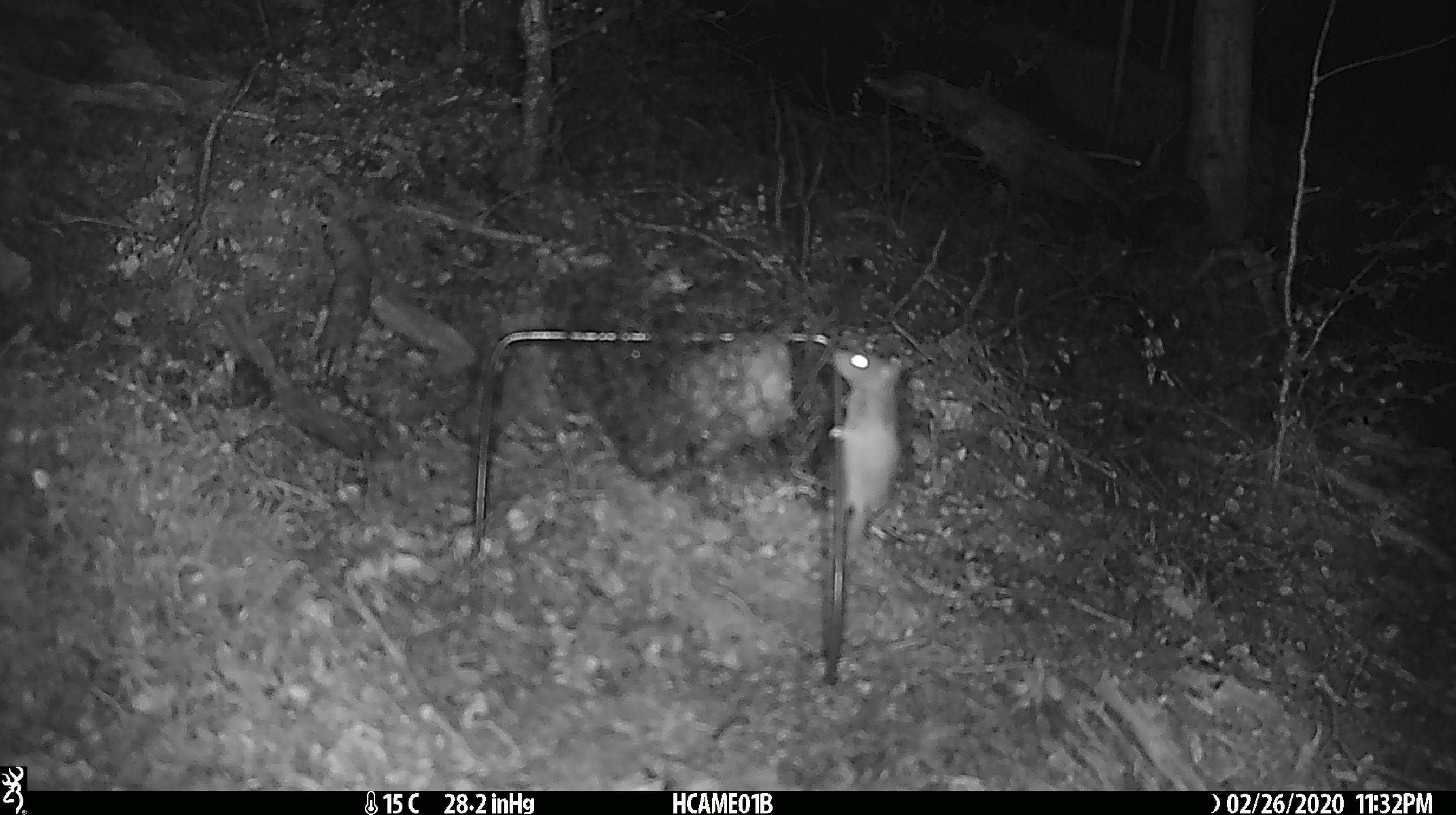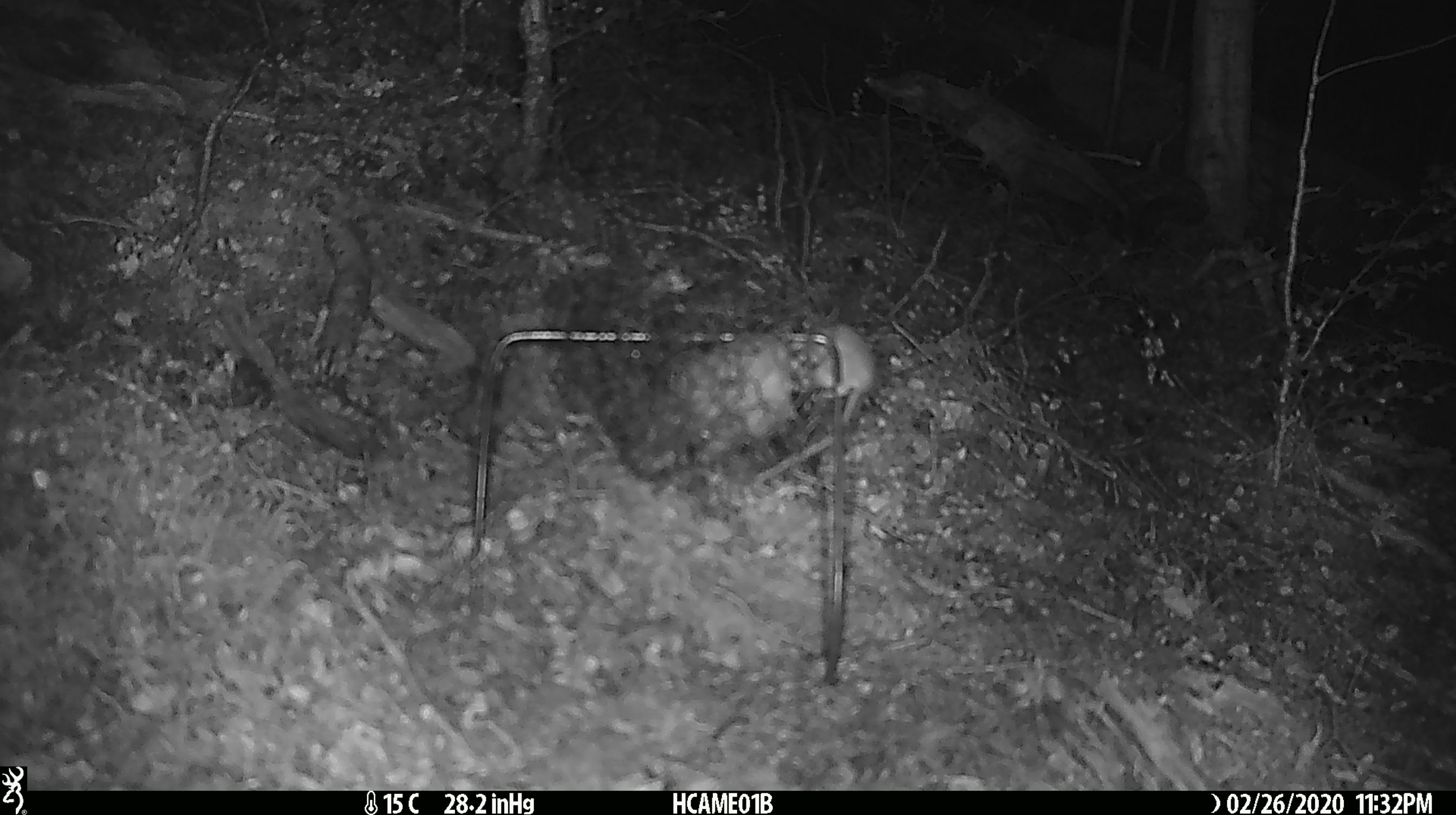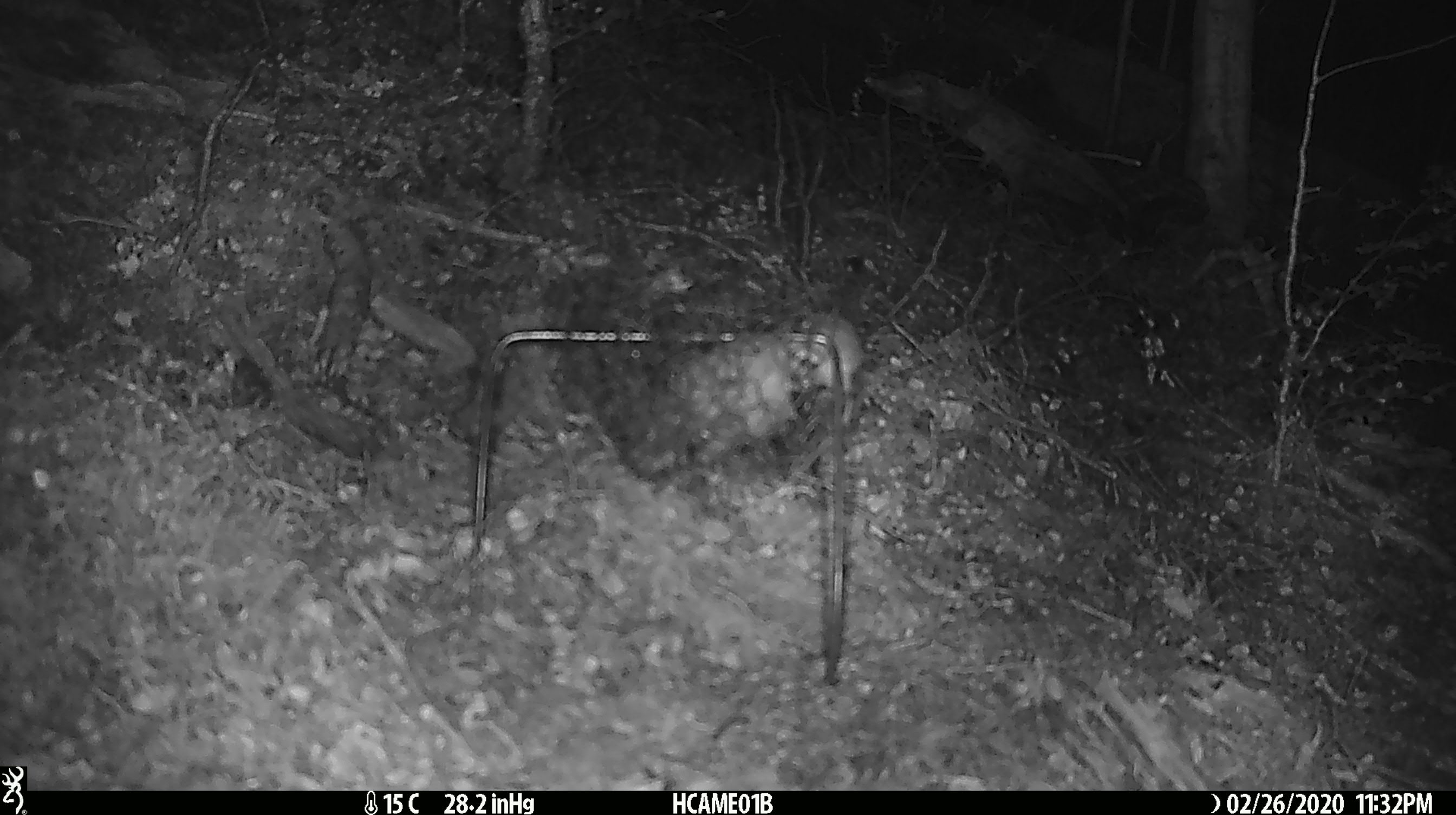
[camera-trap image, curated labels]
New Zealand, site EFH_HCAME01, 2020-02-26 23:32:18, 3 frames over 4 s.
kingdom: Animalia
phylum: Chordata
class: Mammalia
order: Rodentia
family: Muridae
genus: Mus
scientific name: Mus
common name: mouse